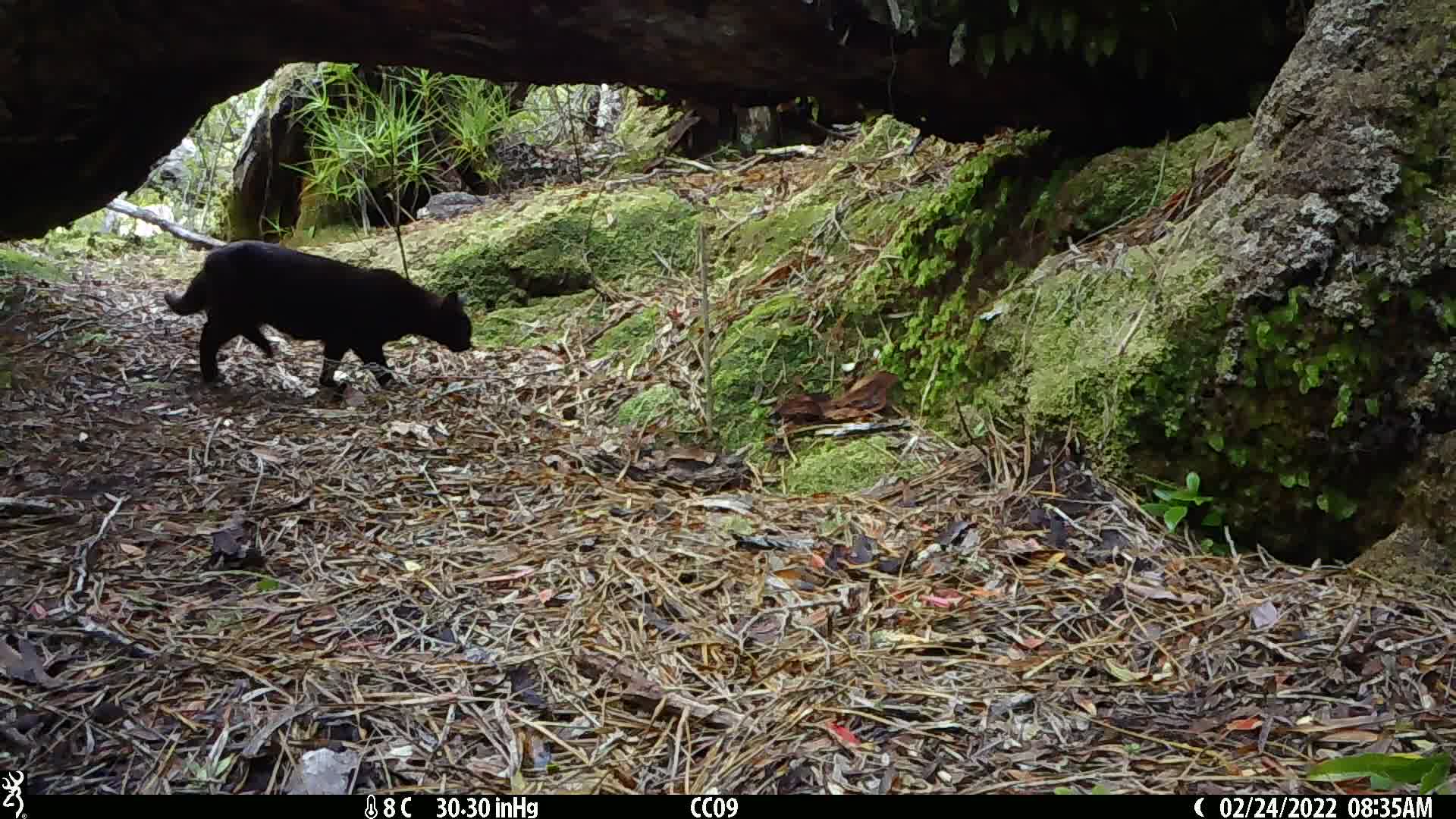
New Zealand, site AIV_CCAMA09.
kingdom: Animalia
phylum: Chordata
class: Mammalia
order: Carnivora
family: Felidae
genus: Felis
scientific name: Felis catus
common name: domestic cat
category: cat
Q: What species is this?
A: Cat (domestic cat) (Felis catus).